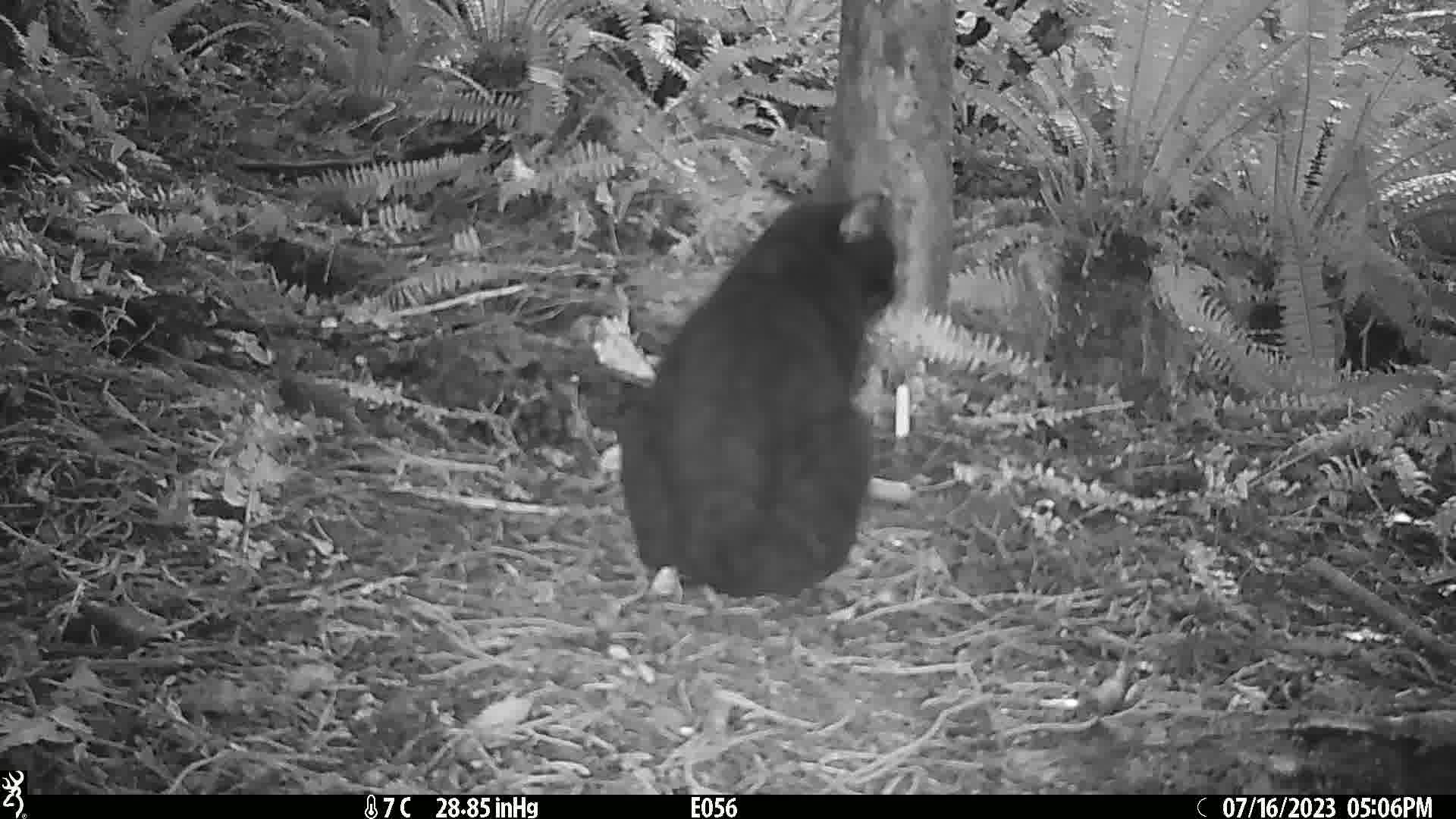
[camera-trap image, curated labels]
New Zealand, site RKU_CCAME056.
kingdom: Animalia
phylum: Chordata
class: Mammalia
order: Carnivora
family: Felidae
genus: Felis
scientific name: Felis catus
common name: domestic cat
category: cat